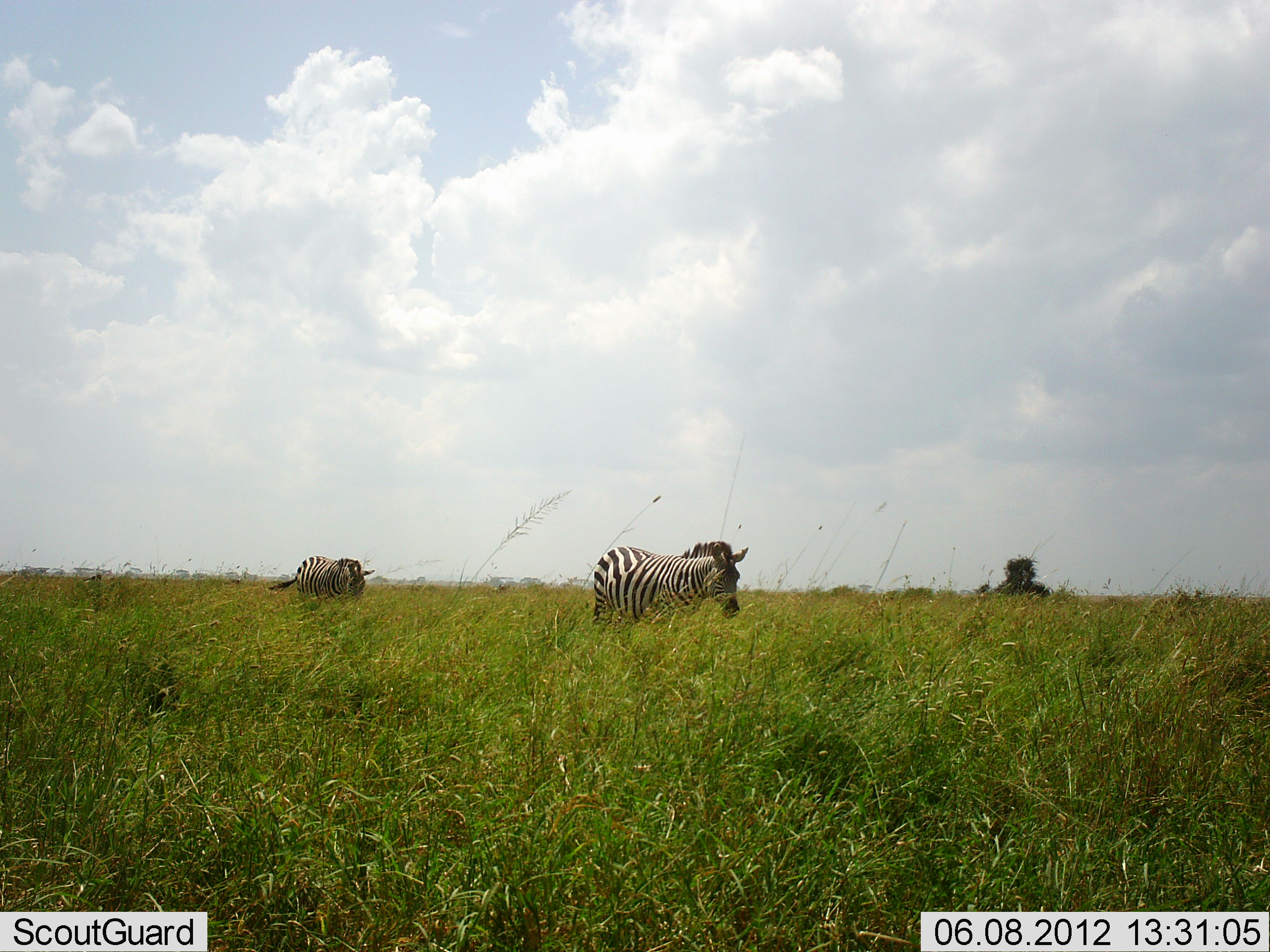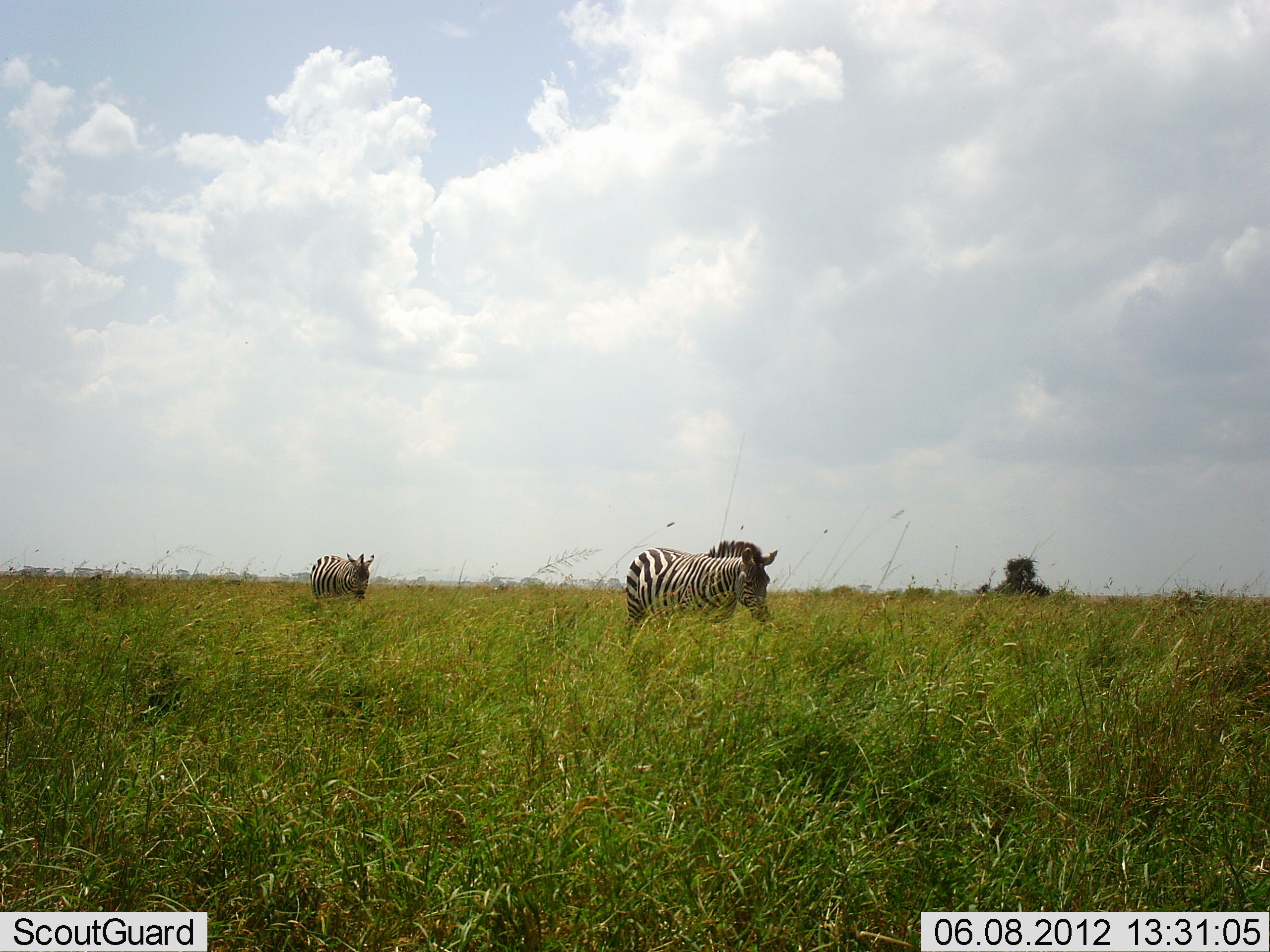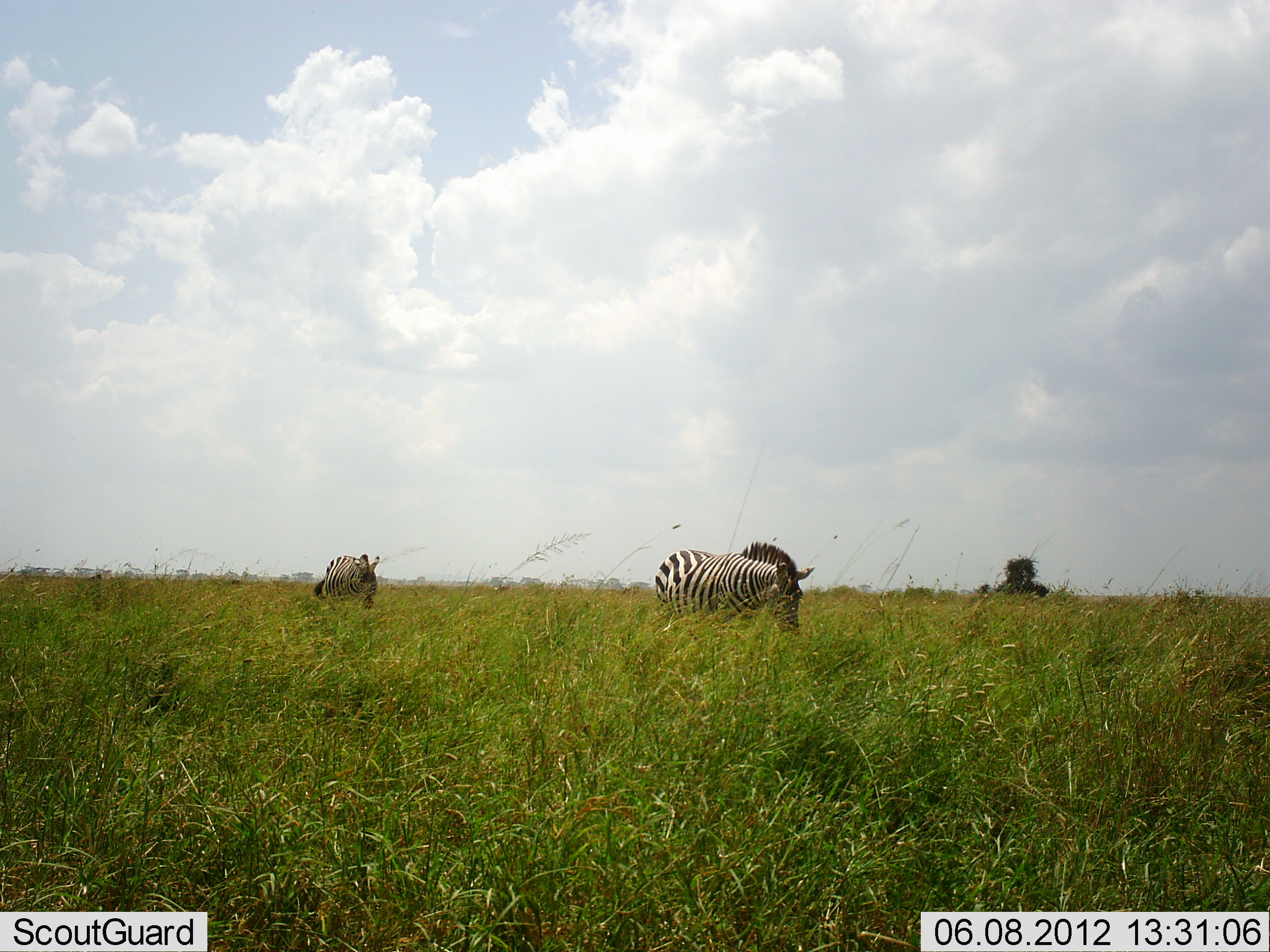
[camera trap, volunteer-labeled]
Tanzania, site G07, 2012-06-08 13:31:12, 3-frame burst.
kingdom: Animalia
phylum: Chordata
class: Mammalia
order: Perissodactyla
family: Equidae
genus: Equus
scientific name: Equus quagga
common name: plains zebra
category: zebra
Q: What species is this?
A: Zebra (plains zebra) (Equus quagga).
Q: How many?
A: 2.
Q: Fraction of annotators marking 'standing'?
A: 10%.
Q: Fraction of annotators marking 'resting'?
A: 0%.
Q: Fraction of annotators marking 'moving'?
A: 90%.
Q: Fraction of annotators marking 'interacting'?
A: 0%.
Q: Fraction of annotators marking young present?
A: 0%.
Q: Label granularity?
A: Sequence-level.